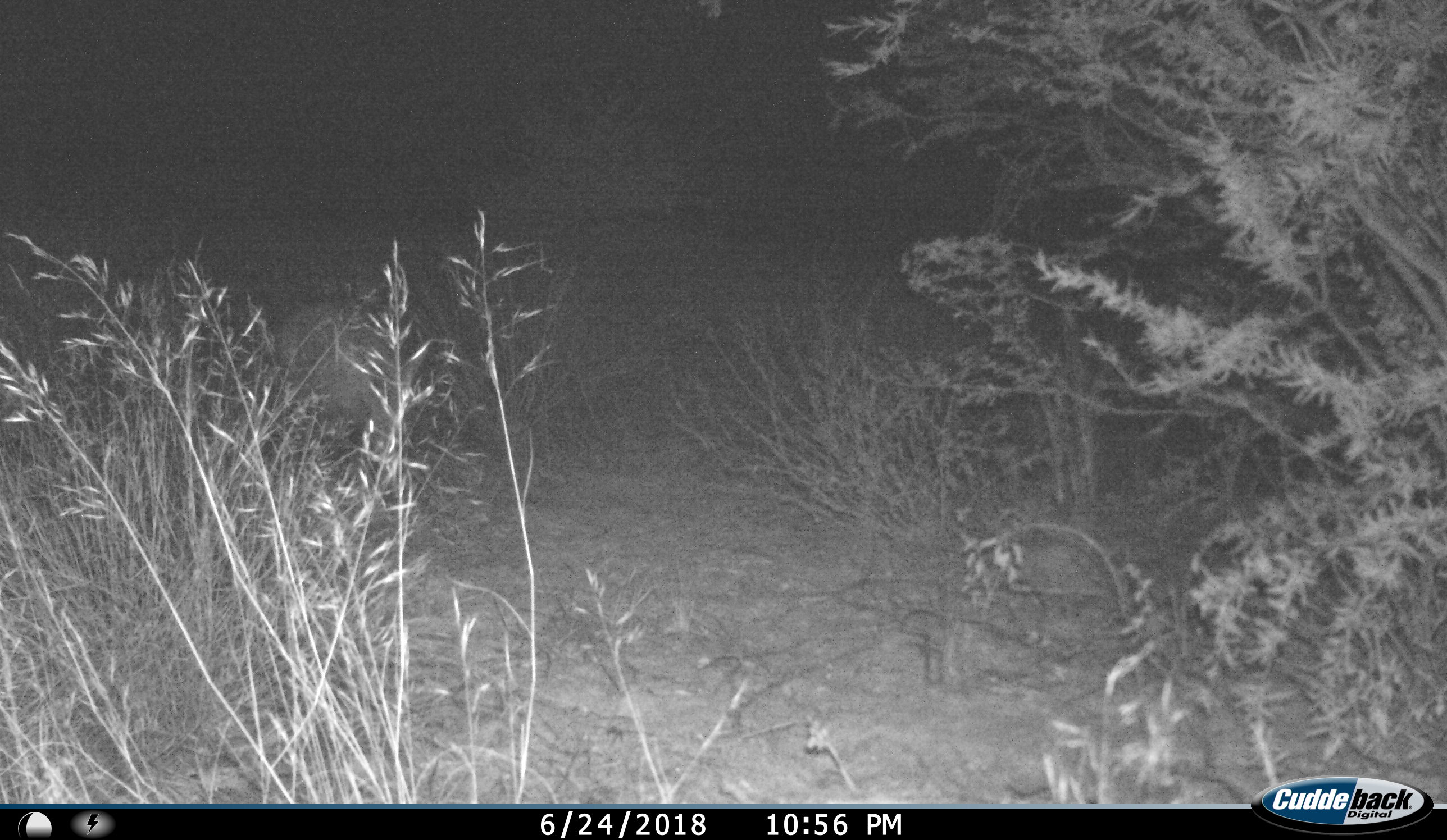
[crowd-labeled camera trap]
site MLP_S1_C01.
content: unidentified animal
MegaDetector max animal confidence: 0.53